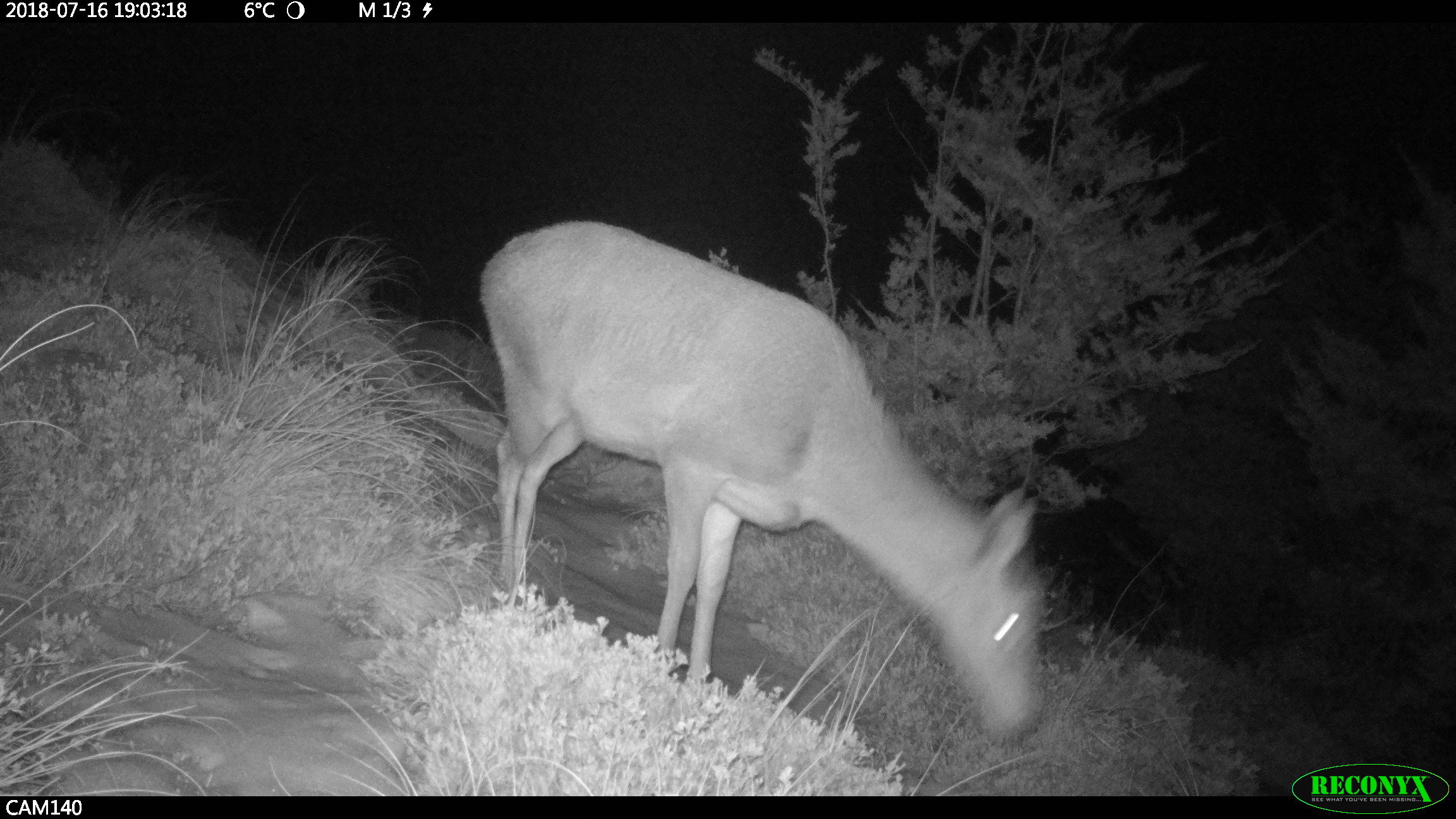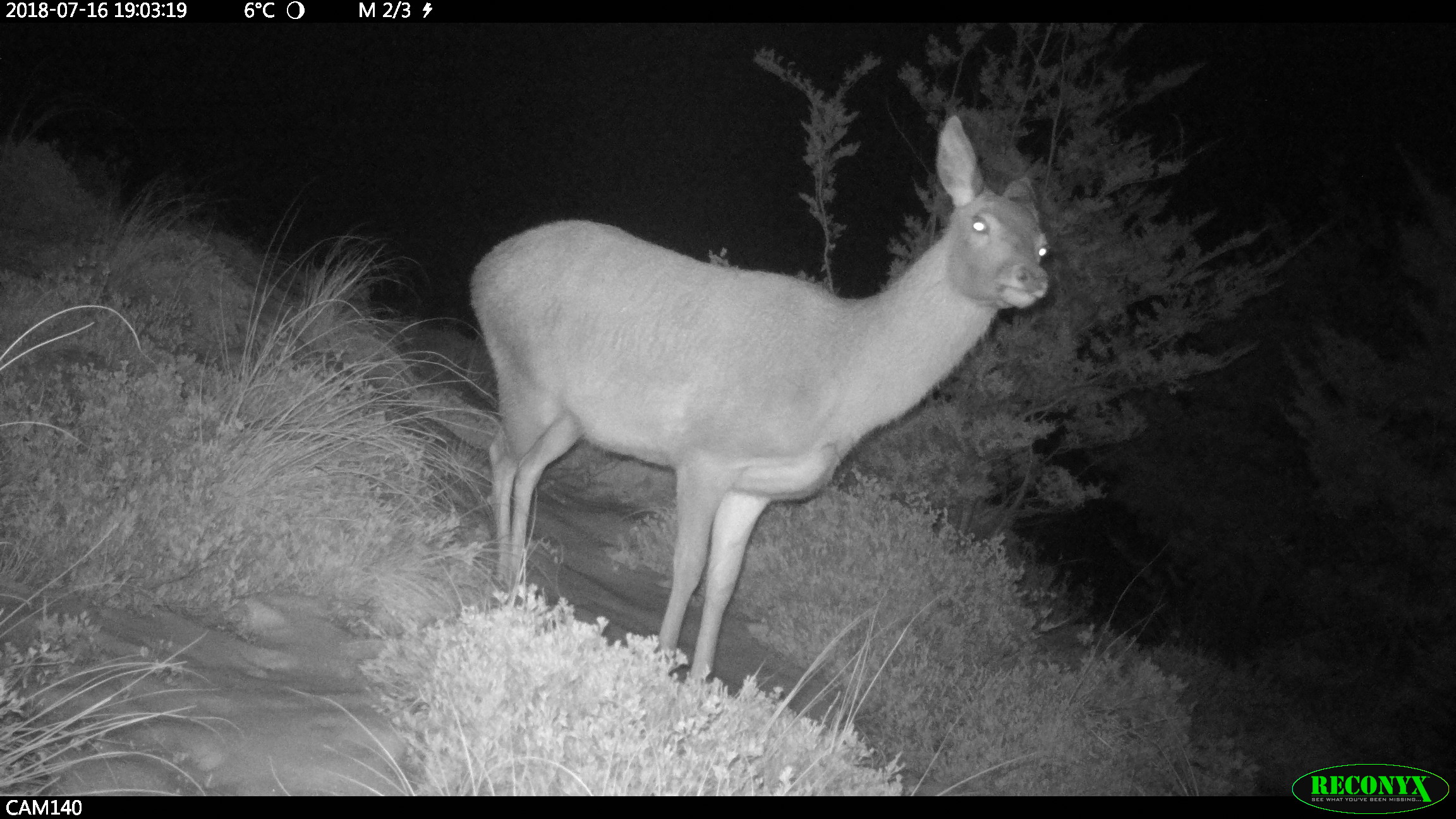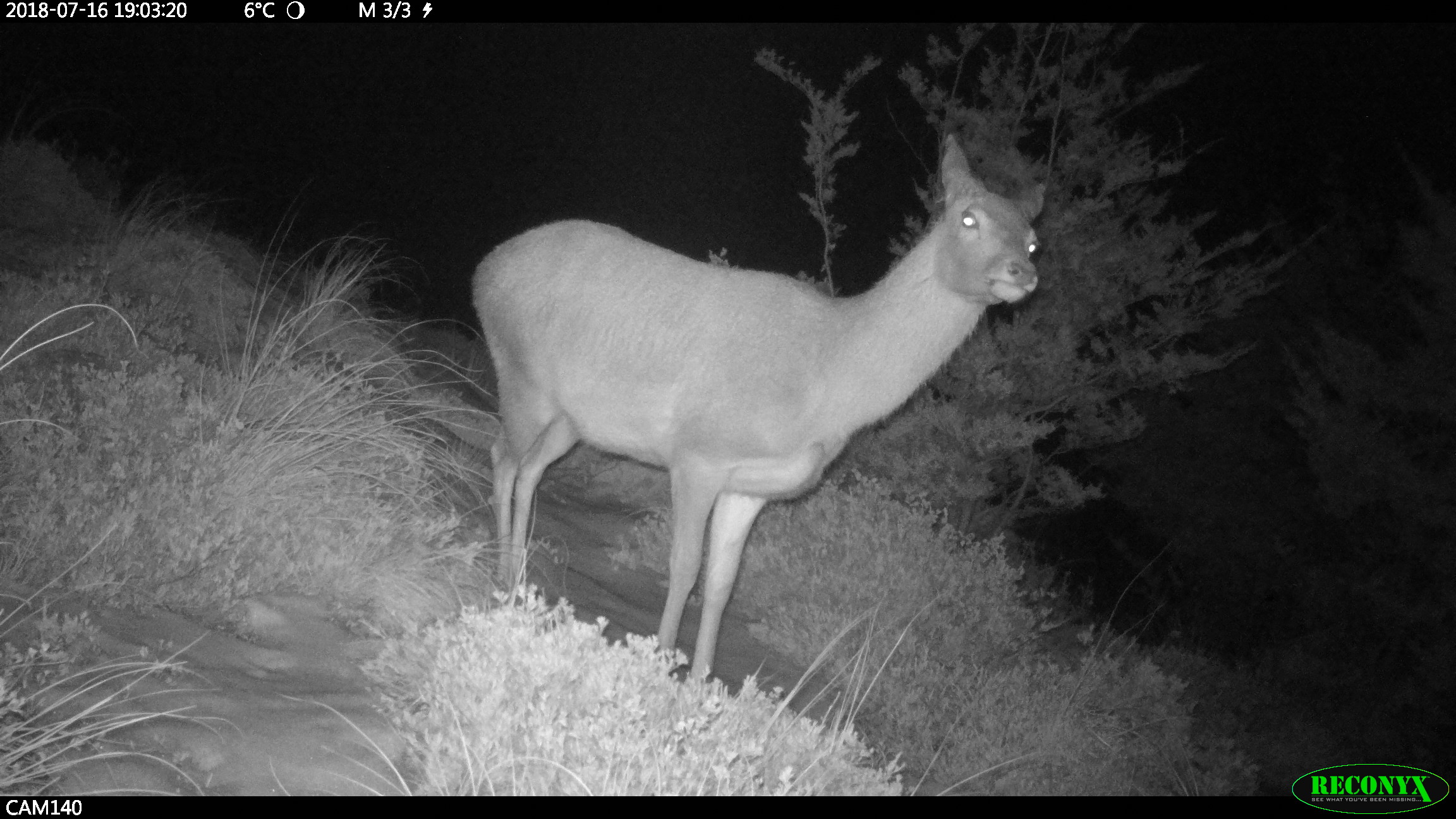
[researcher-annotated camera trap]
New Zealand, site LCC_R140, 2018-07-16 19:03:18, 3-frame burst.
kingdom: Animalia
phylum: Chordata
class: Mammalia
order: Artiodactyla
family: Cervidae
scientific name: Cervidae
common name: deer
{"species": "deer (Cervidae)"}